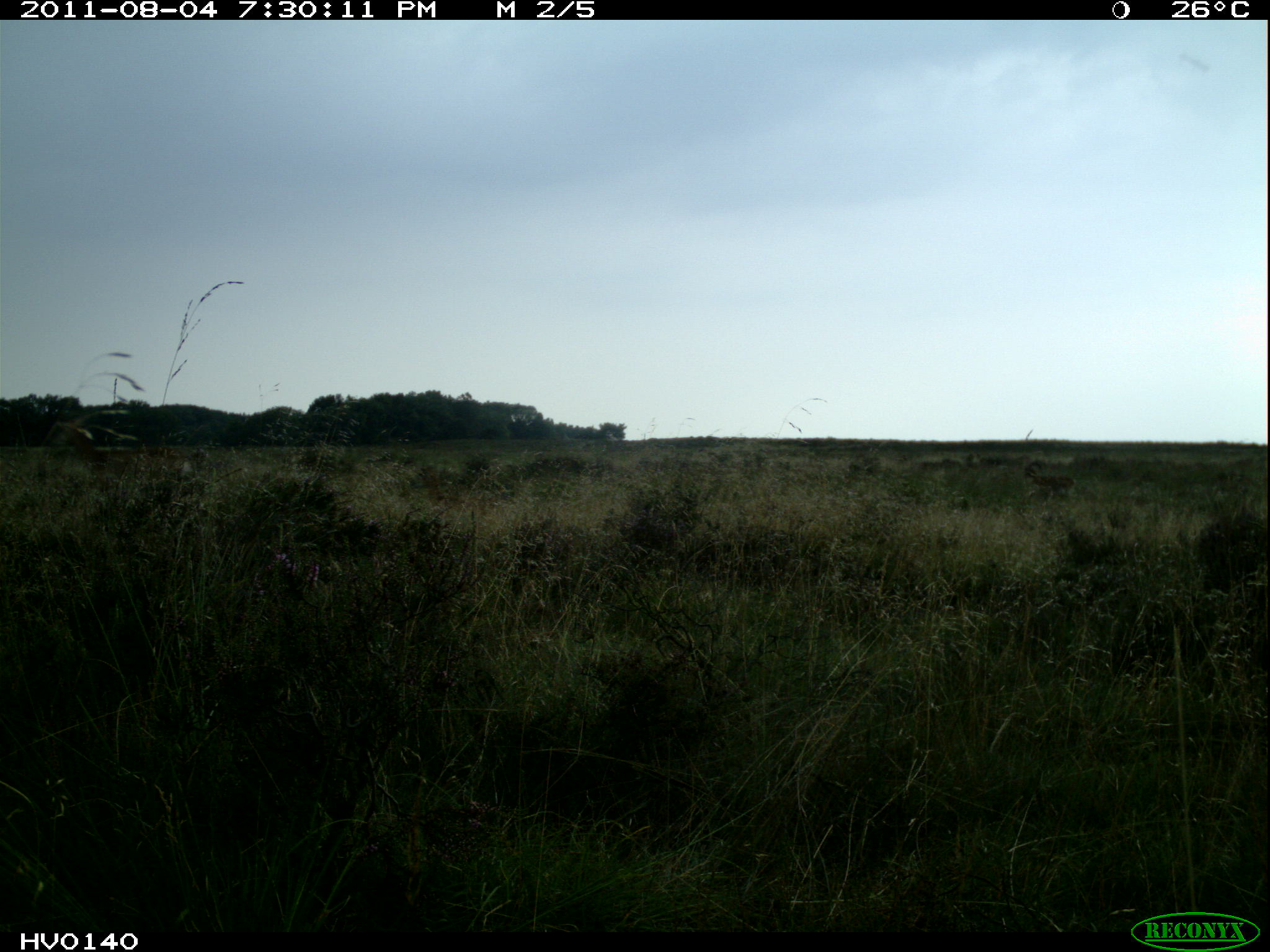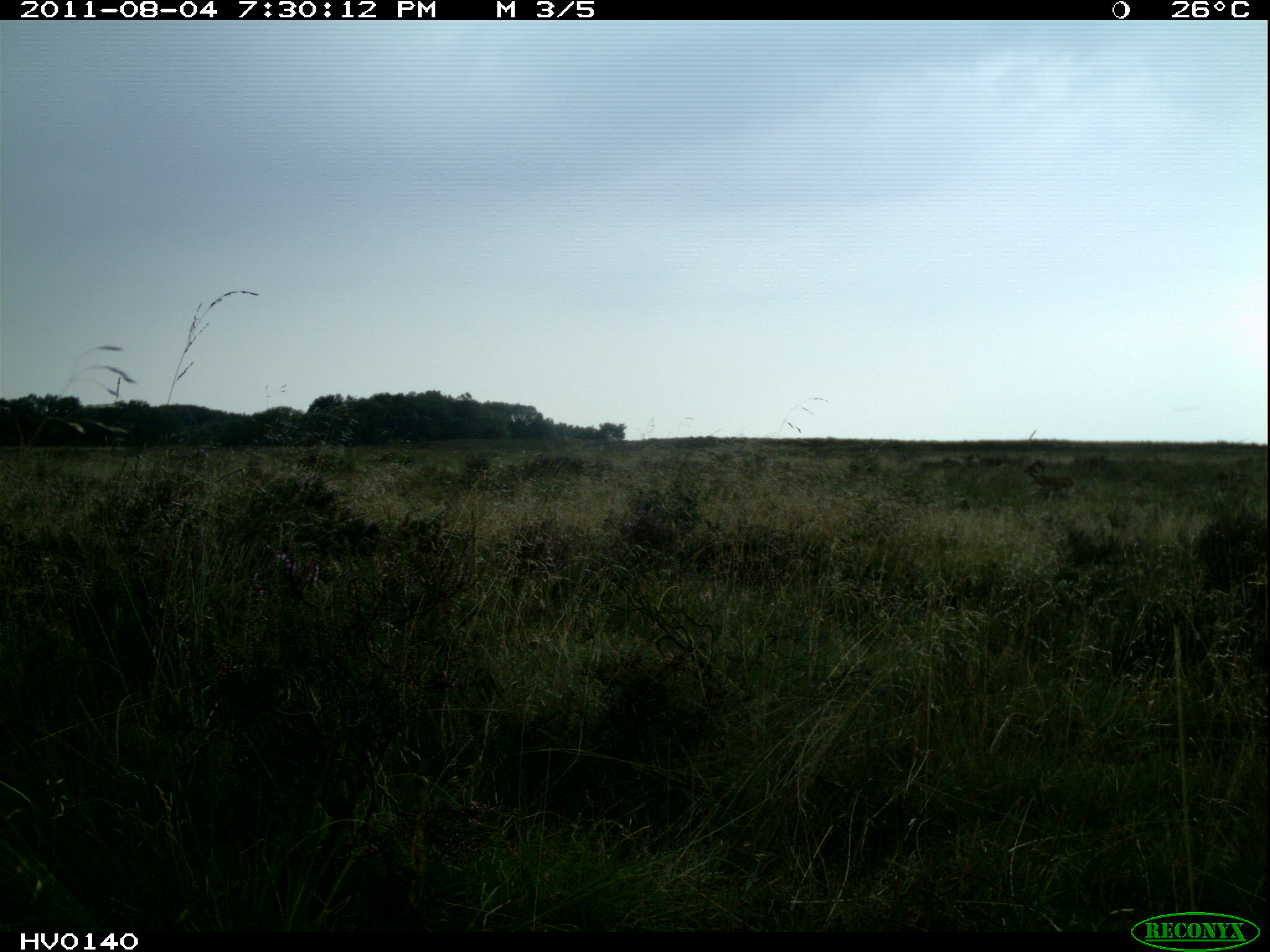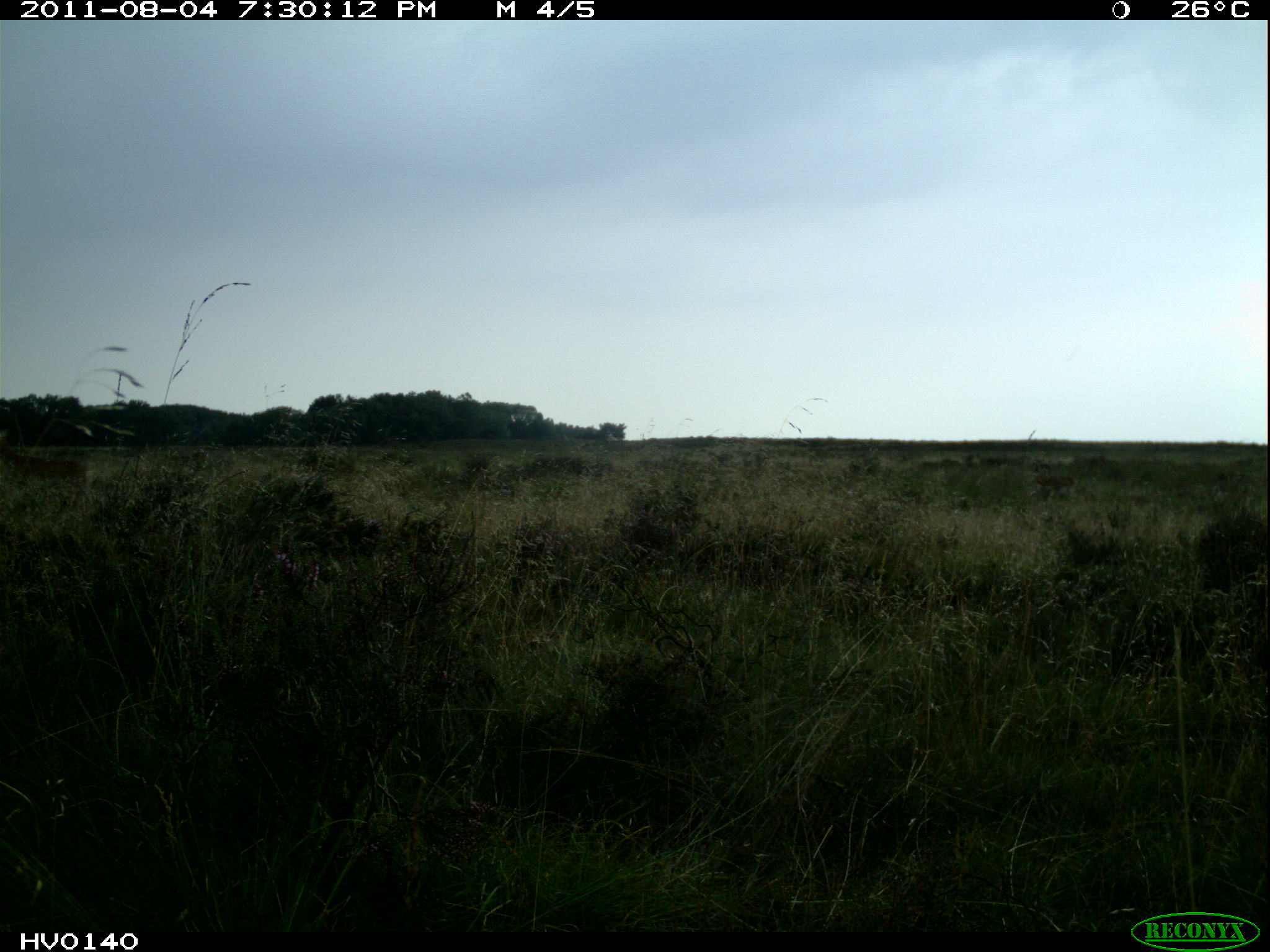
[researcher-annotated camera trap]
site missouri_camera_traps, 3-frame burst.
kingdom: Animalia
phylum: Chordata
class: Mammalia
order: Artiodactyla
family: Bovidae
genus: Ovis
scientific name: Ovis ammon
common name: mouflon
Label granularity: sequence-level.